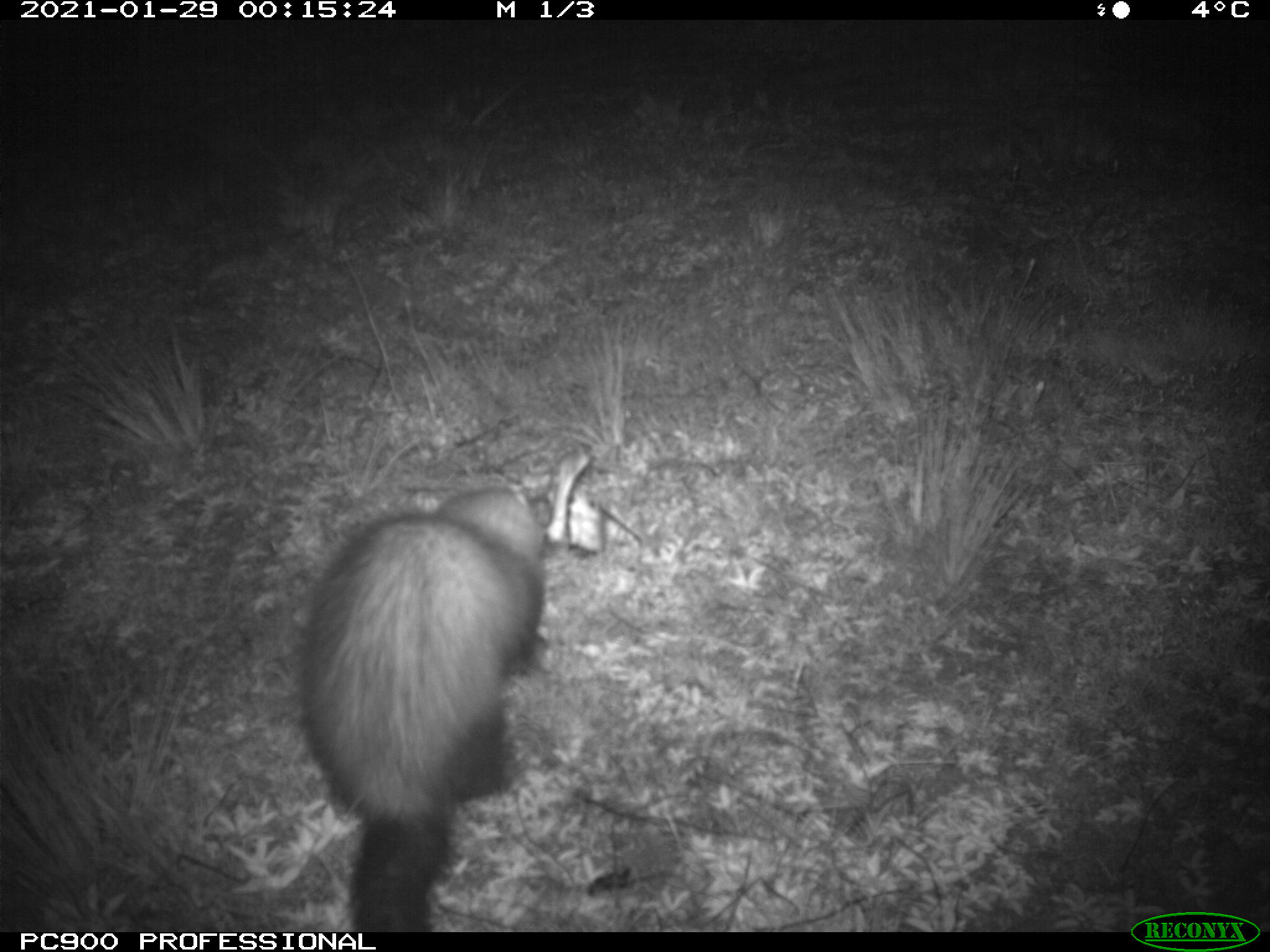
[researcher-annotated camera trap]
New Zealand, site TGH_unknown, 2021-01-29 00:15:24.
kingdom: Animalia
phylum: Chordata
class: Mammalia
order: Carnivora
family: Mustelidae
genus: Mustela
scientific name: Mustela furo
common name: ferret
Ferret (Mustela furo).